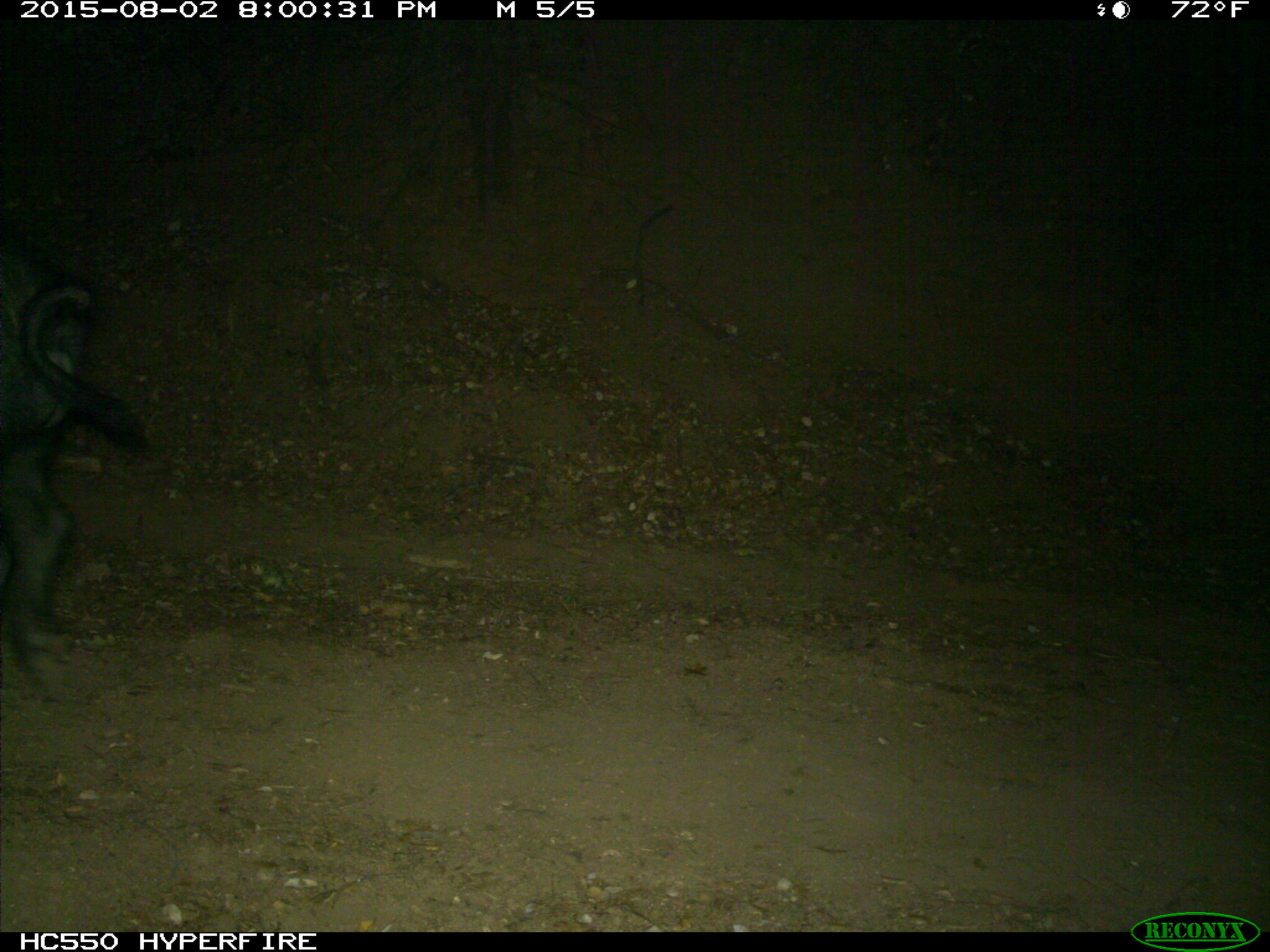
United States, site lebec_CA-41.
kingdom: Animalia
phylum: Chordata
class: Mammalia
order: Artiodactyla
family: Suidae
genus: Sus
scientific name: Sus scrofa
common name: wild boar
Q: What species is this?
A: Sus scrofa (wild boar).